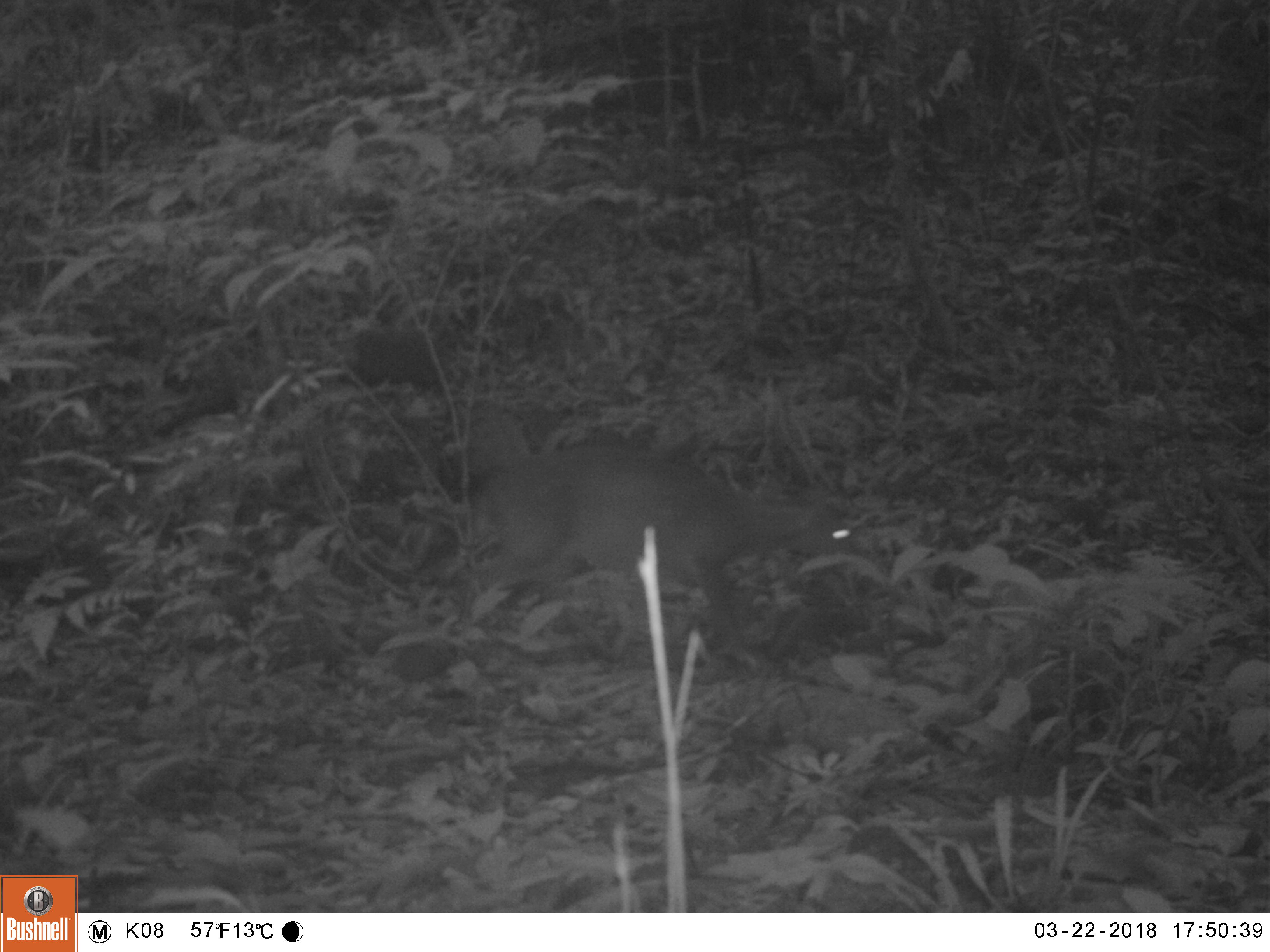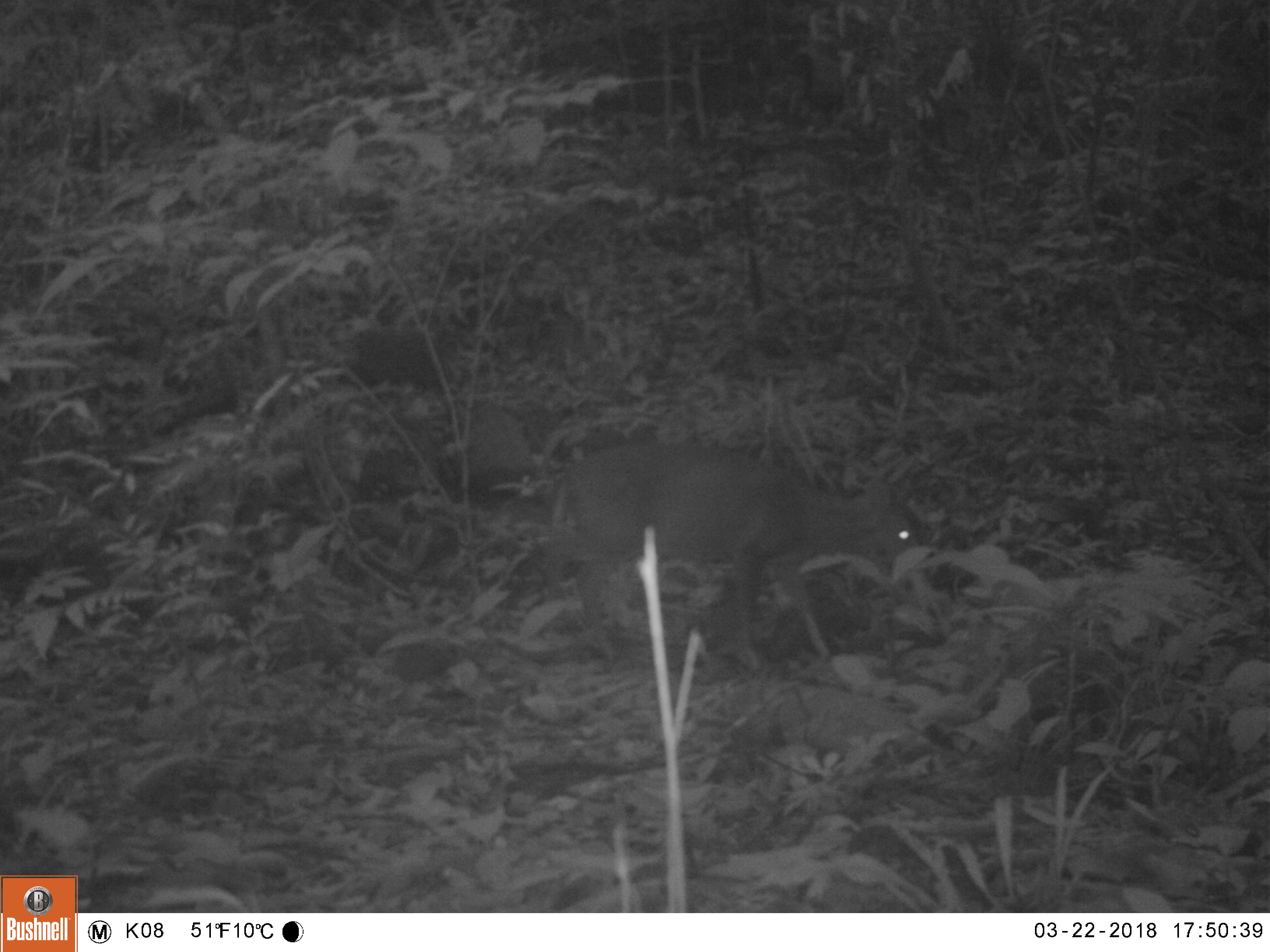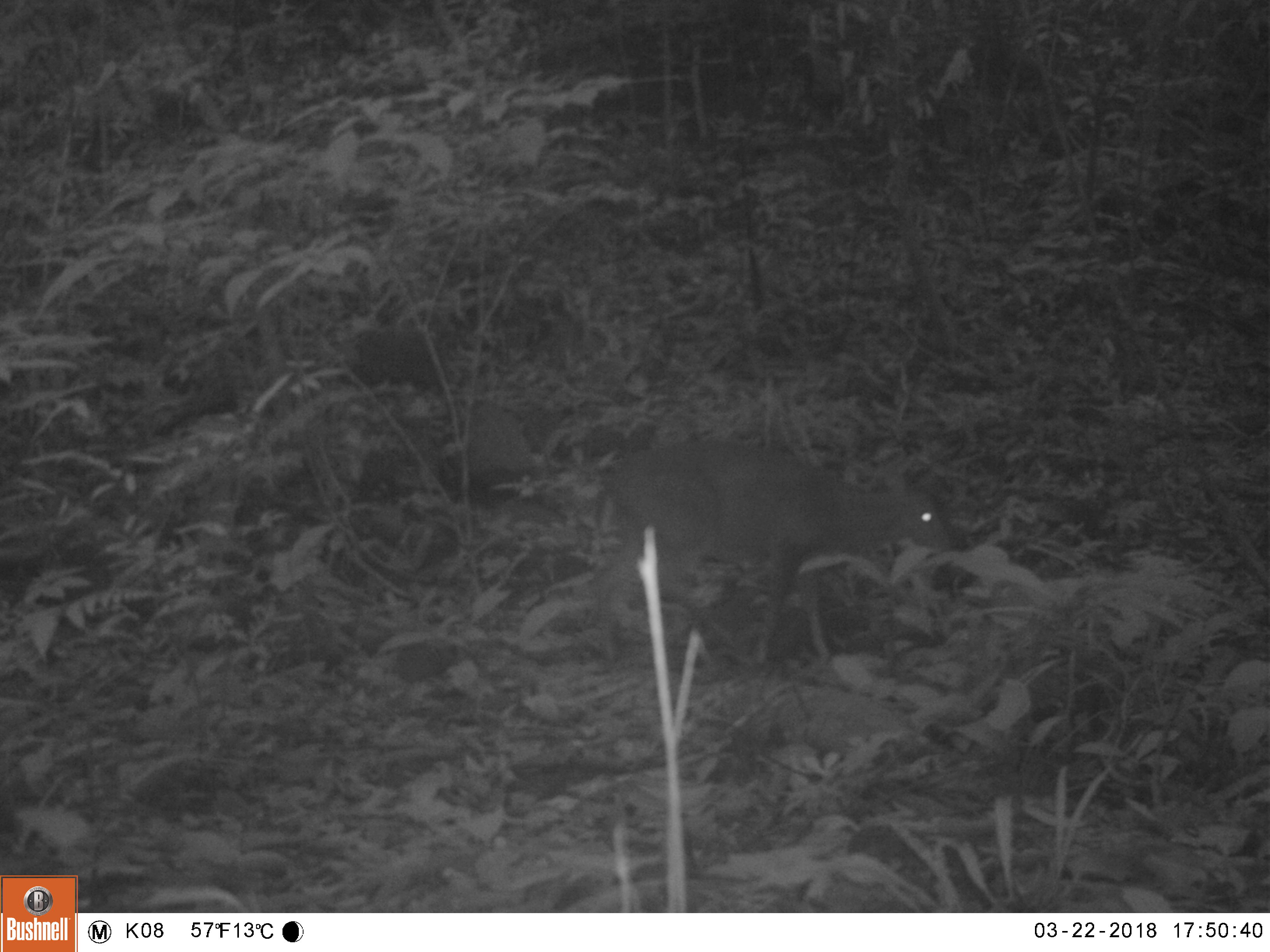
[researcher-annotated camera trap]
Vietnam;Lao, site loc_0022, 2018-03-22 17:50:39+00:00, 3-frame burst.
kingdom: Animalia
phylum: Chordata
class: Mammalia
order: Artiodactyla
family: Cervidae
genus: Muntiacus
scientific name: Muntiacus vuquangensis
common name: large-antlered muntjac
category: large antlered muntjac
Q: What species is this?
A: Large antlered muntjac (large-antlered muntjac) (Muntiacus vuquangensis).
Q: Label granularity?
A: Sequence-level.